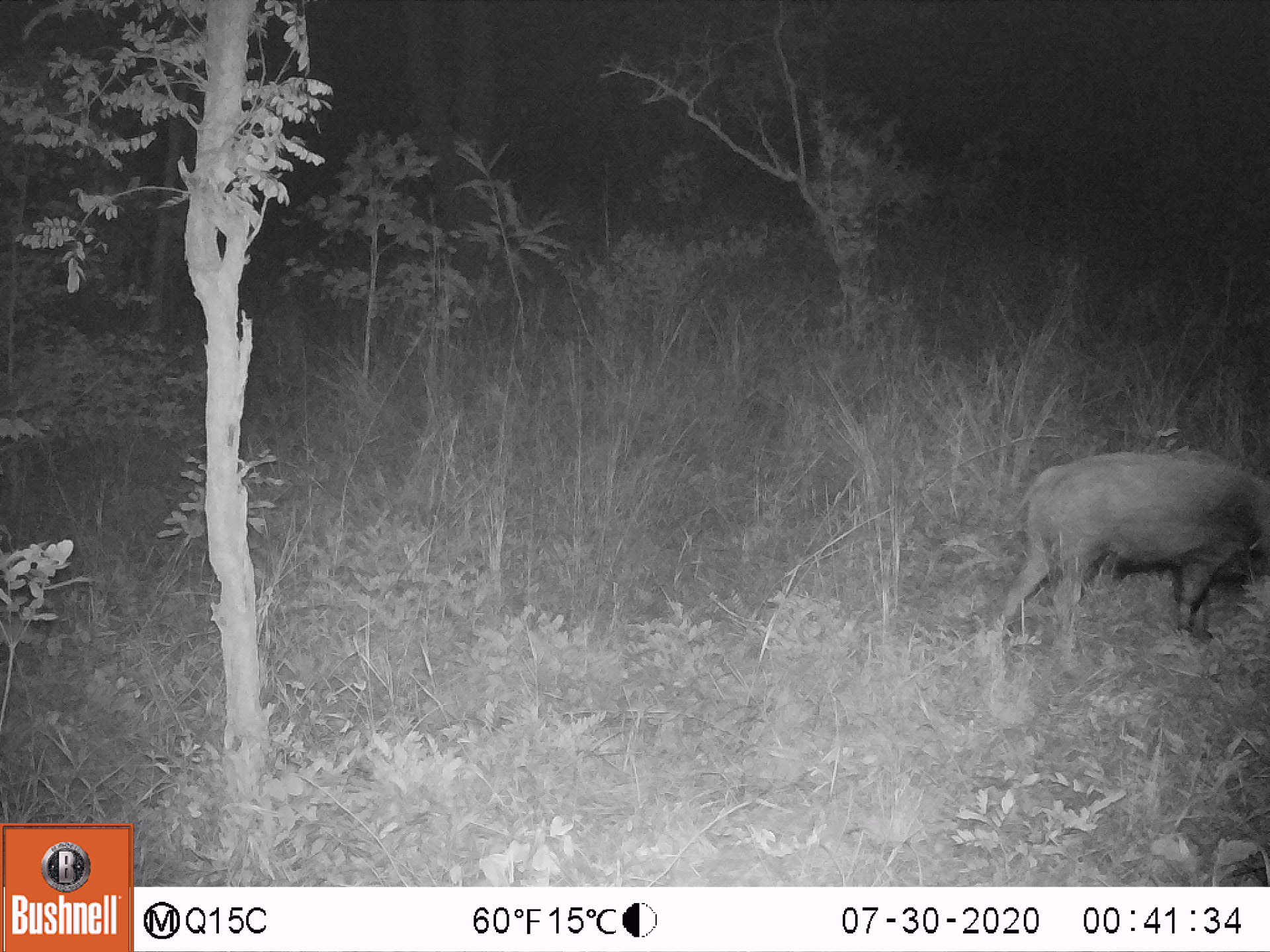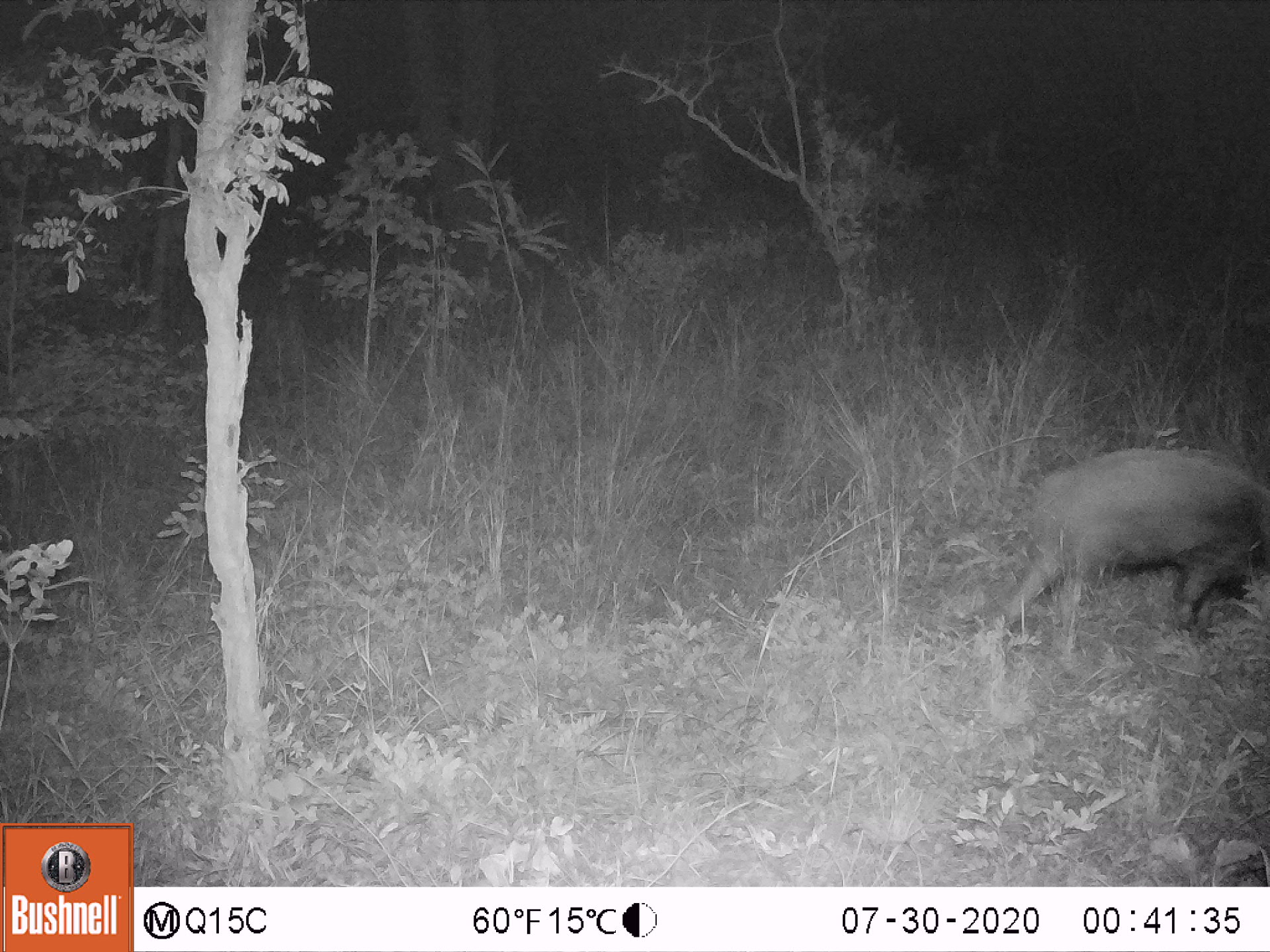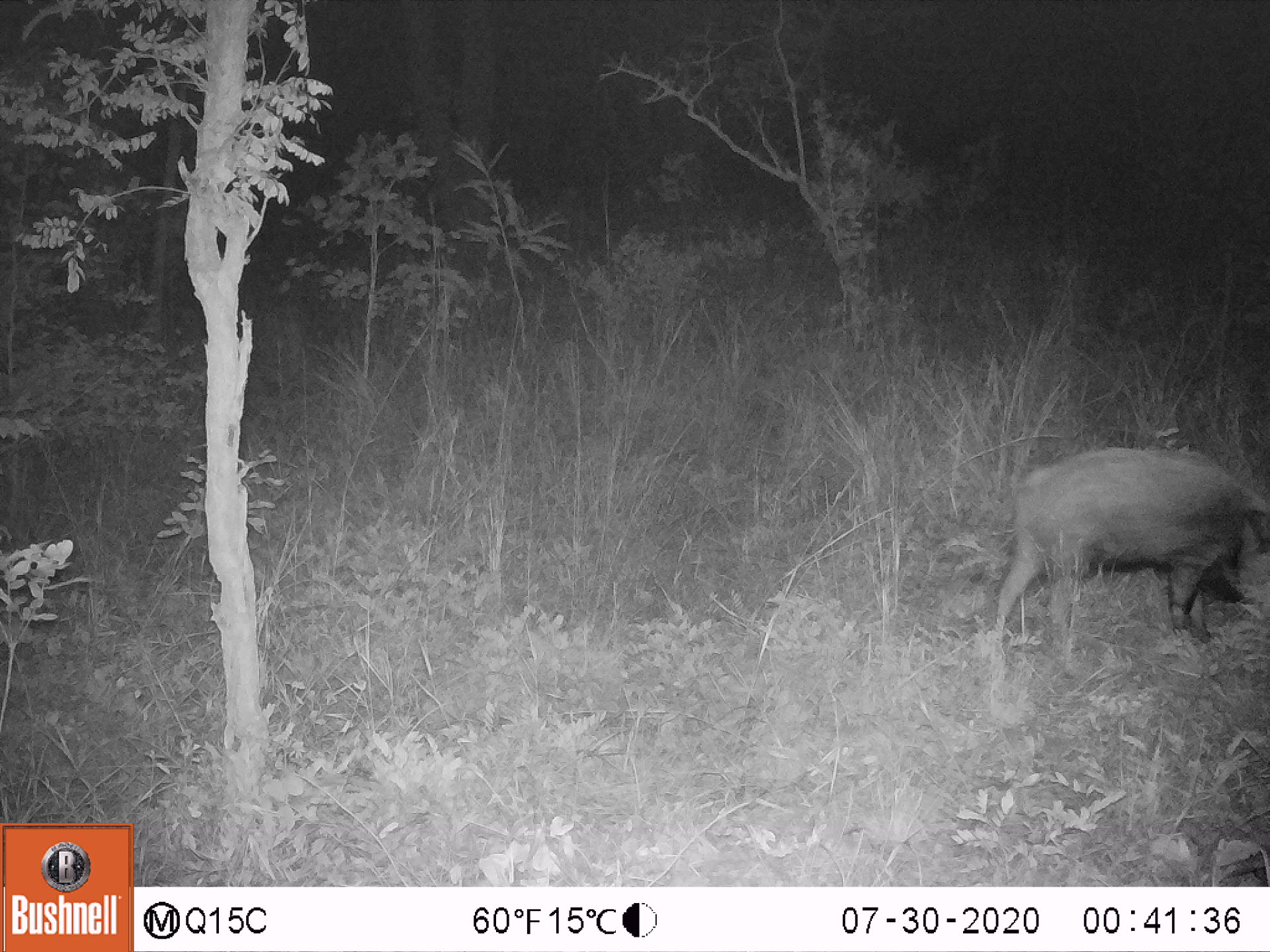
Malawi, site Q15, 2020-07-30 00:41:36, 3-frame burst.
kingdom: Animalia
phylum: Chordata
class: Mammalia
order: Artiodactyla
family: Suidae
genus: Potamochoerus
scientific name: Potamochoerus larvatus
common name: bushpig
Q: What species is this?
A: Bushpig (Potamochoerus larvatus).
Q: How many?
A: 1.